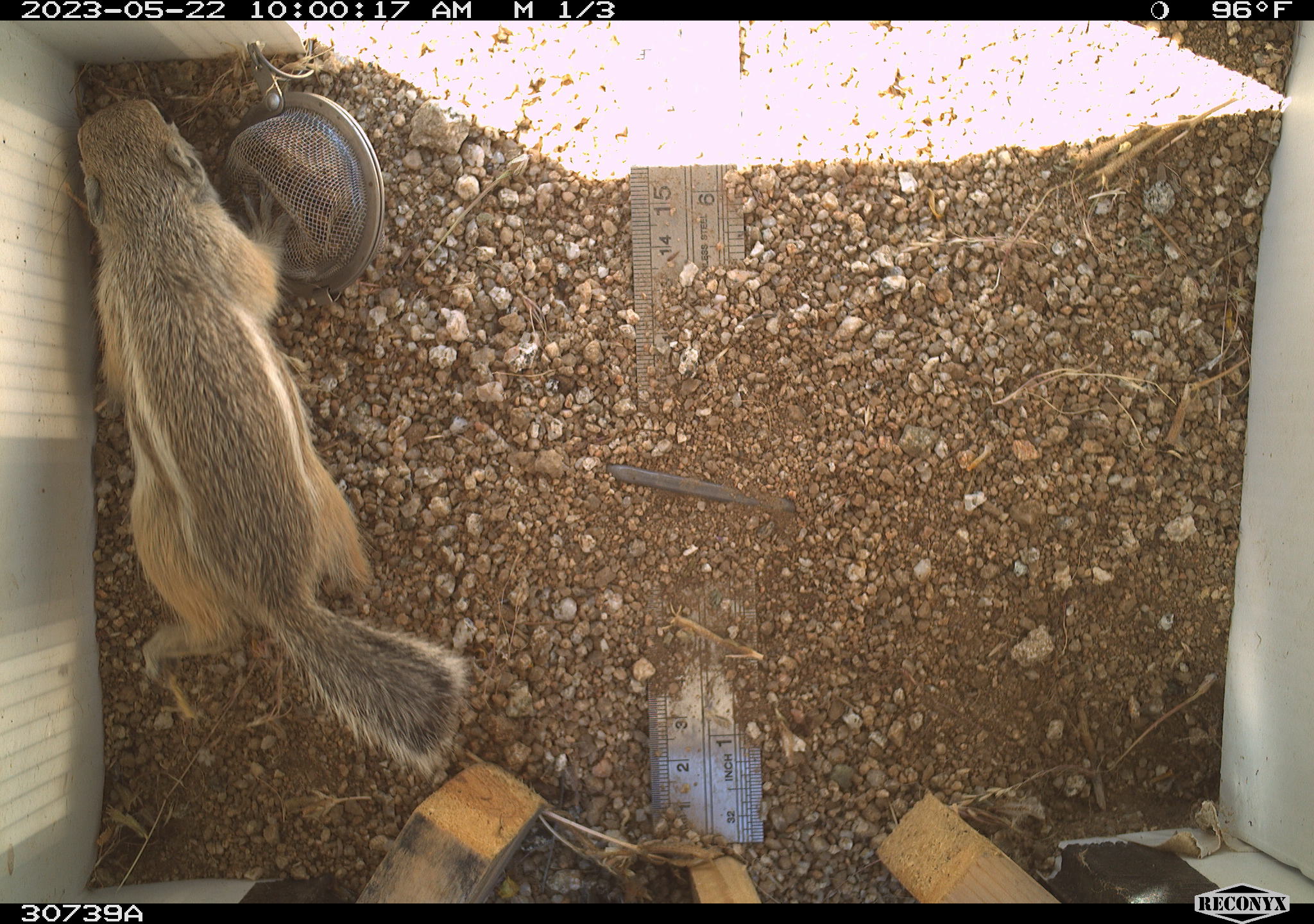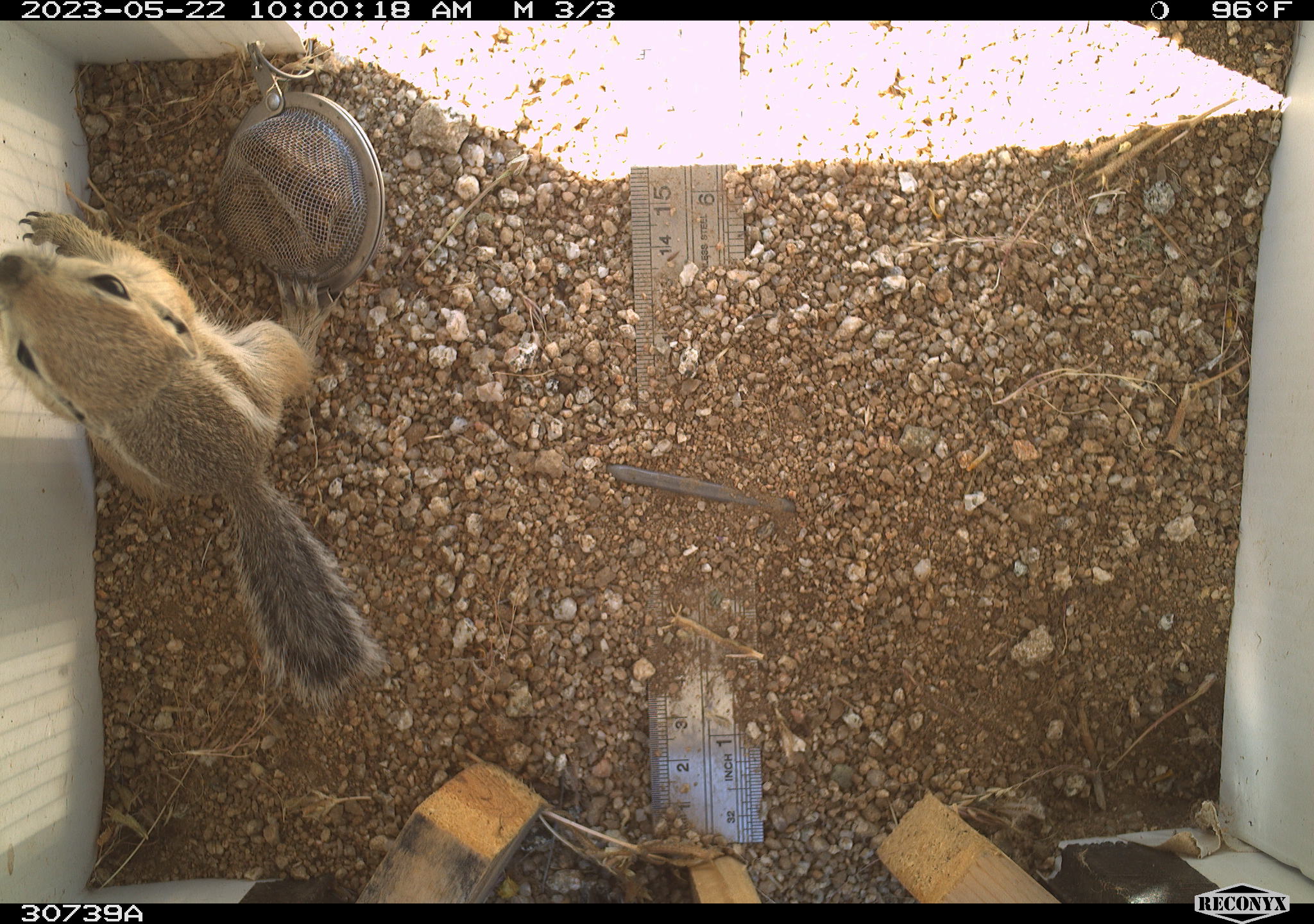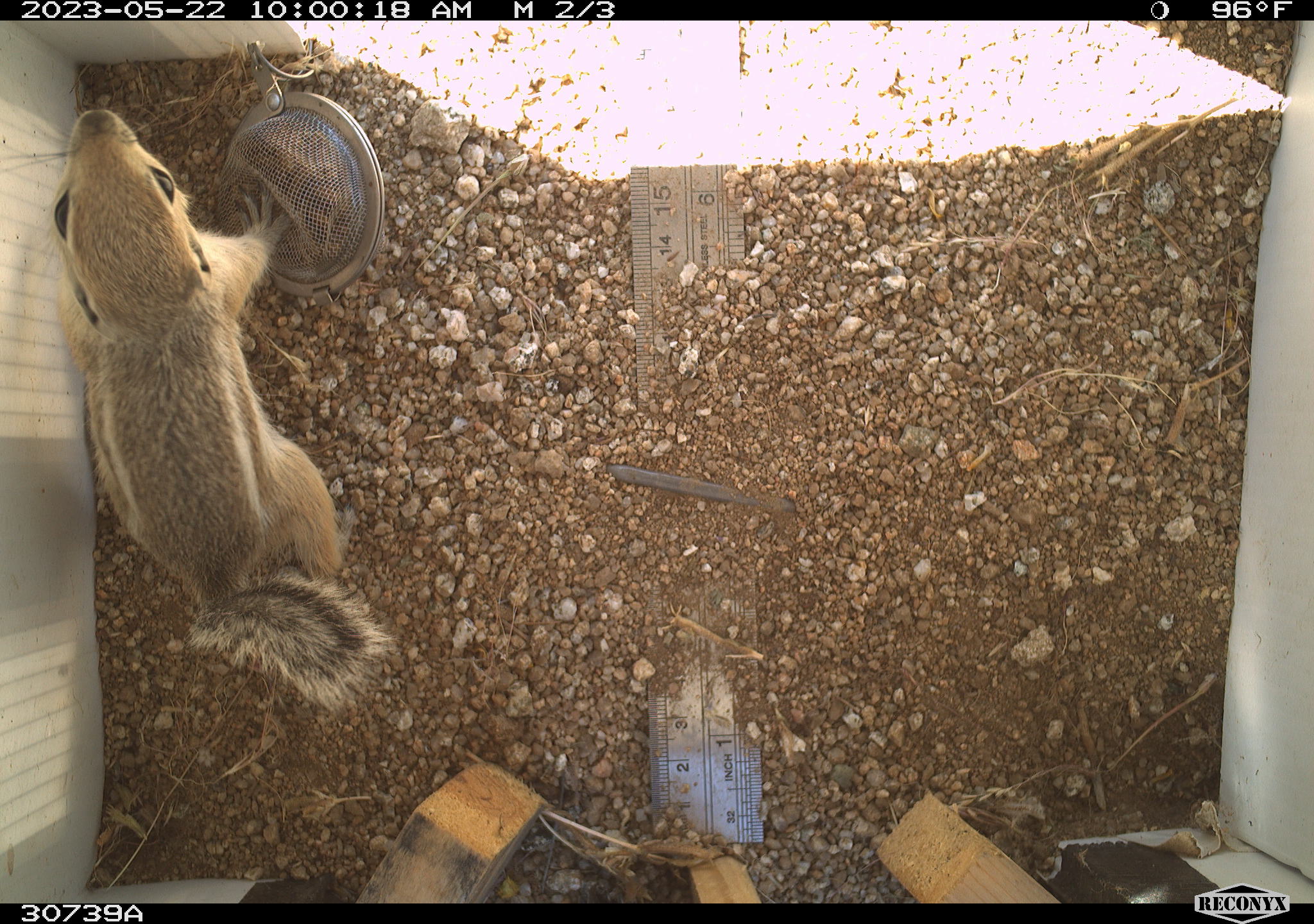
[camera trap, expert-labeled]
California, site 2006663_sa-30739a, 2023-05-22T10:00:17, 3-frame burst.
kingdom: Animalia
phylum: Chordata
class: Mammalia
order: Rodentia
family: Sciuridae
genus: Ammospermophilus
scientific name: Ammospermophilus leucurus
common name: white-tailed antelope squirrel